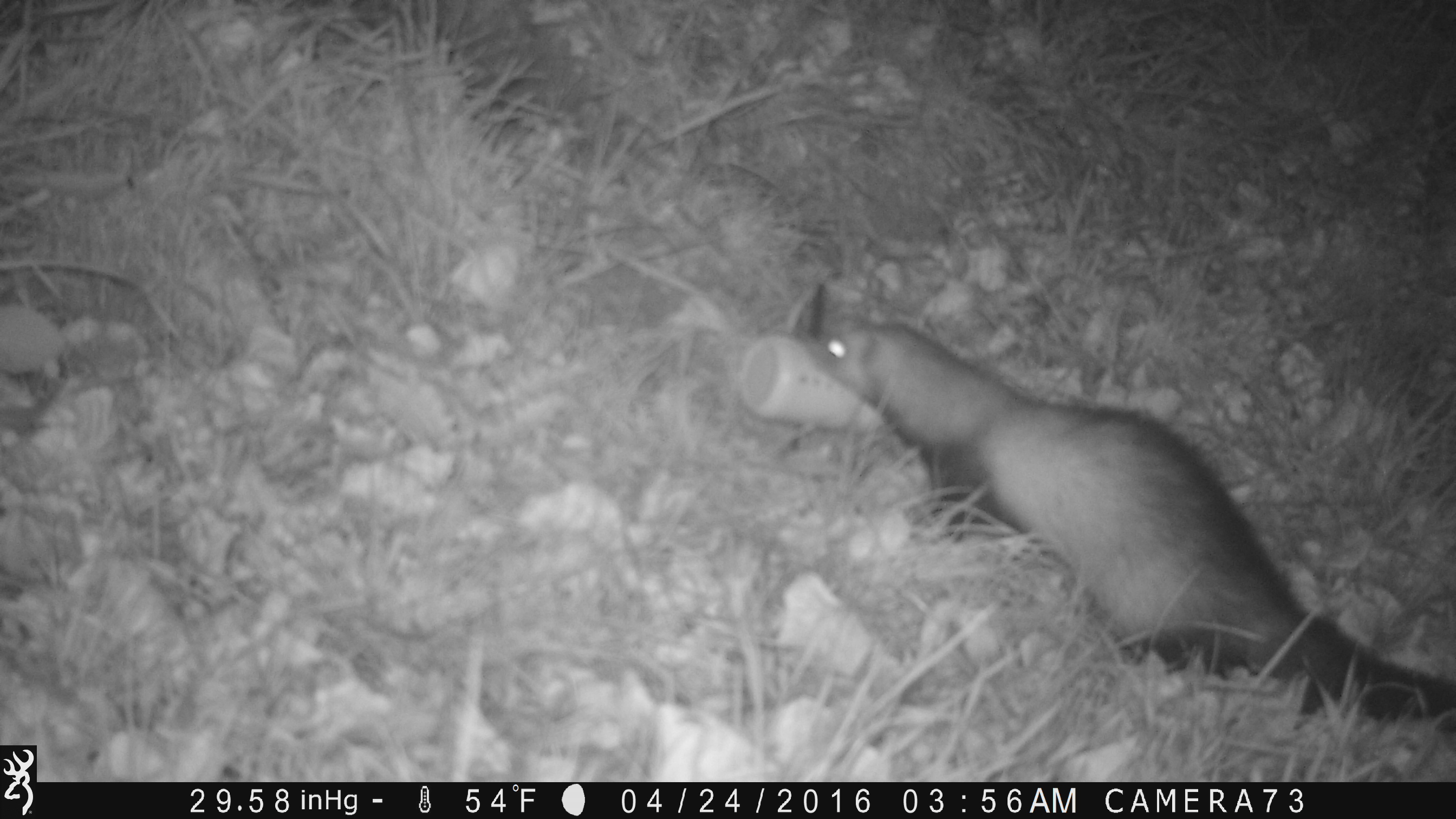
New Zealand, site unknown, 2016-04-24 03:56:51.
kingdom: Animalia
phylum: Chordata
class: Mammalia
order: Carnivora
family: Mustelidae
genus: Mustela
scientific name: Mustela furo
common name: ferret